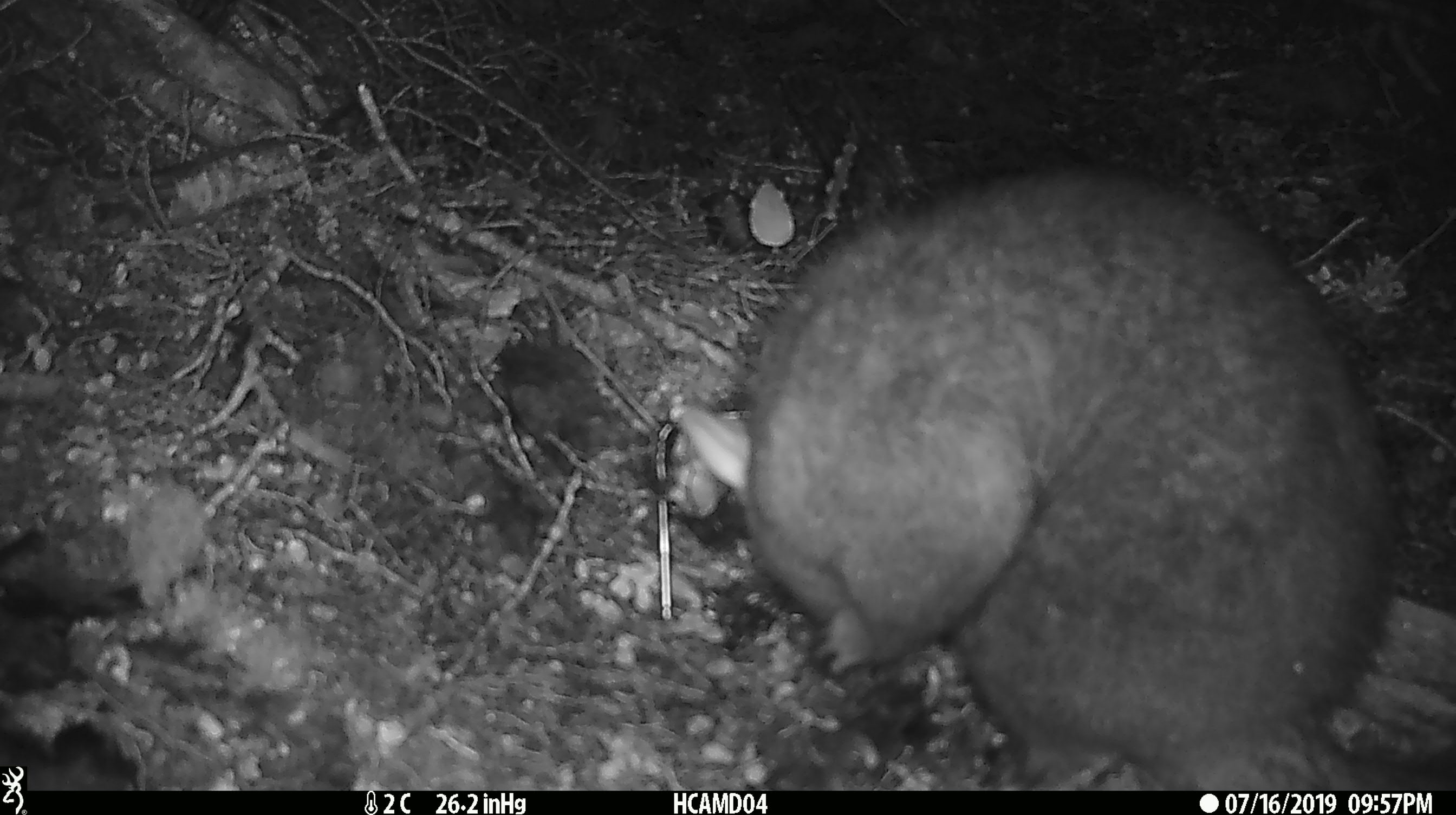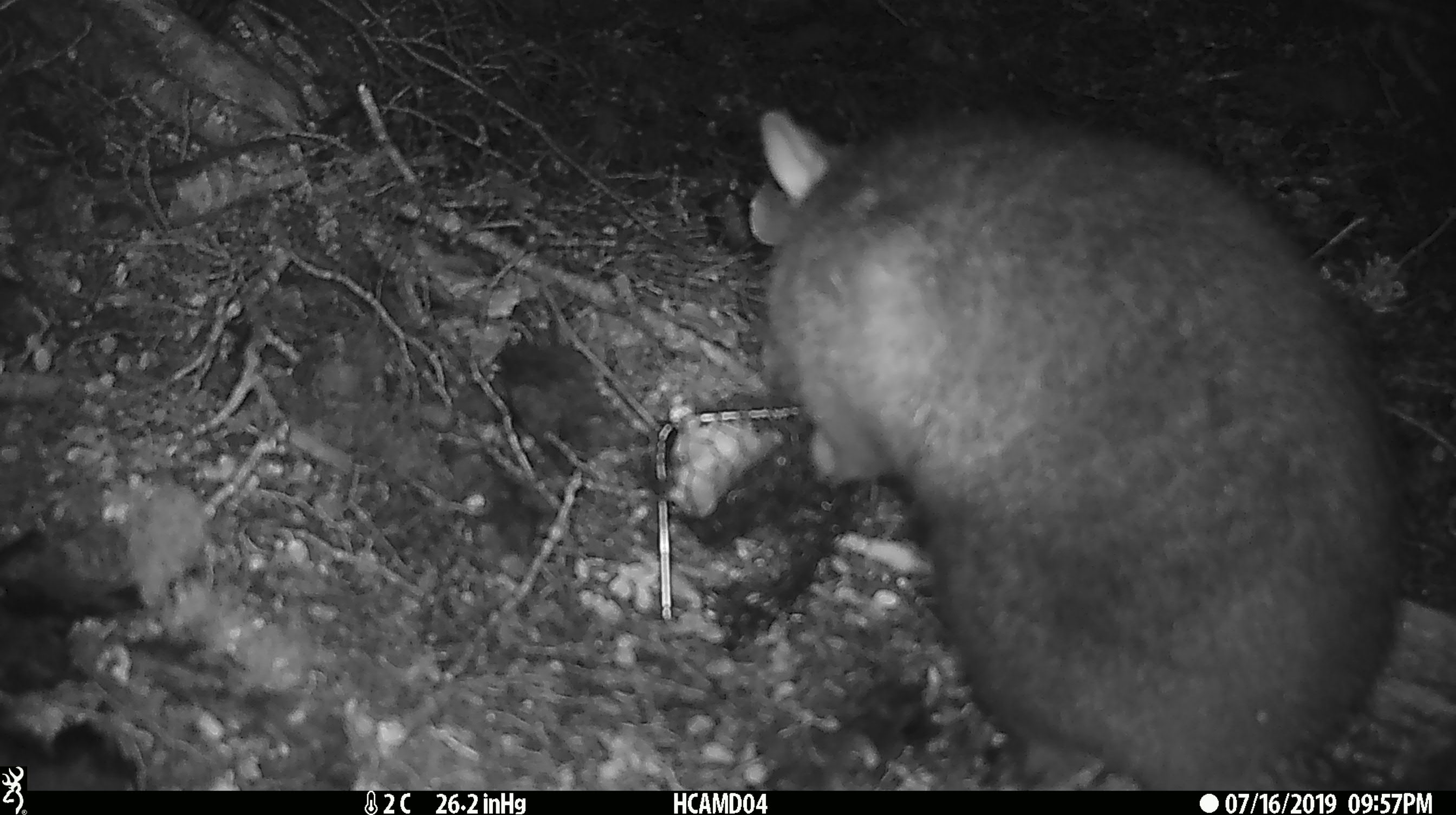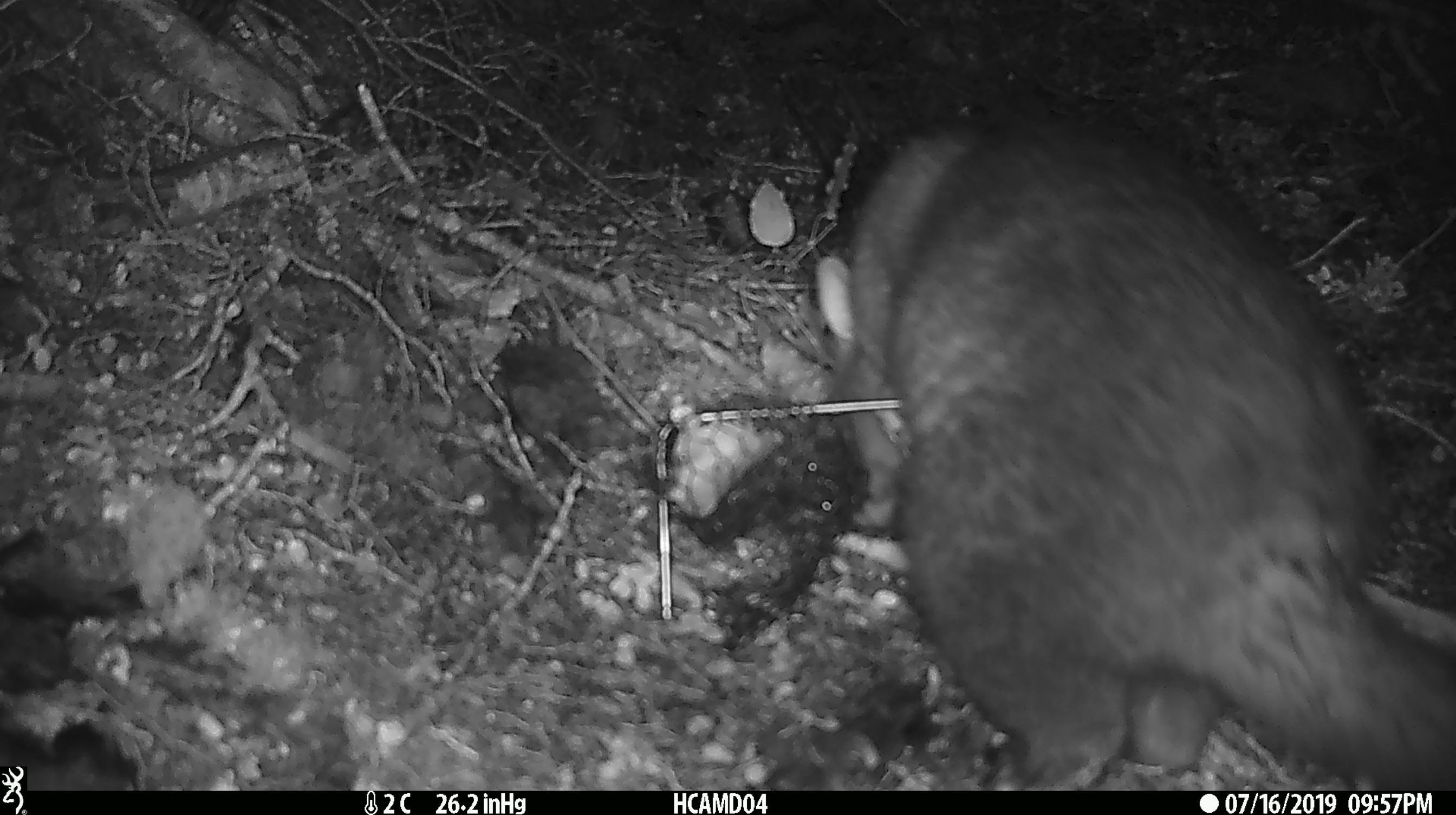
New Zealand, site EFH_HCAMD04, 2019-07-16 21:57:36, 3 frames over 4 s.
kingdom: Animalia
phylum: Chordata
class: Mammalia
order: Diprotodontia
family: Phalangeridae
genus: Trichosurus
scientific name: Trichosurus vulpecula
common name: common brushtail possum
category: possum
Possum (common brushtail possum) (Trichosurus vulpecula).